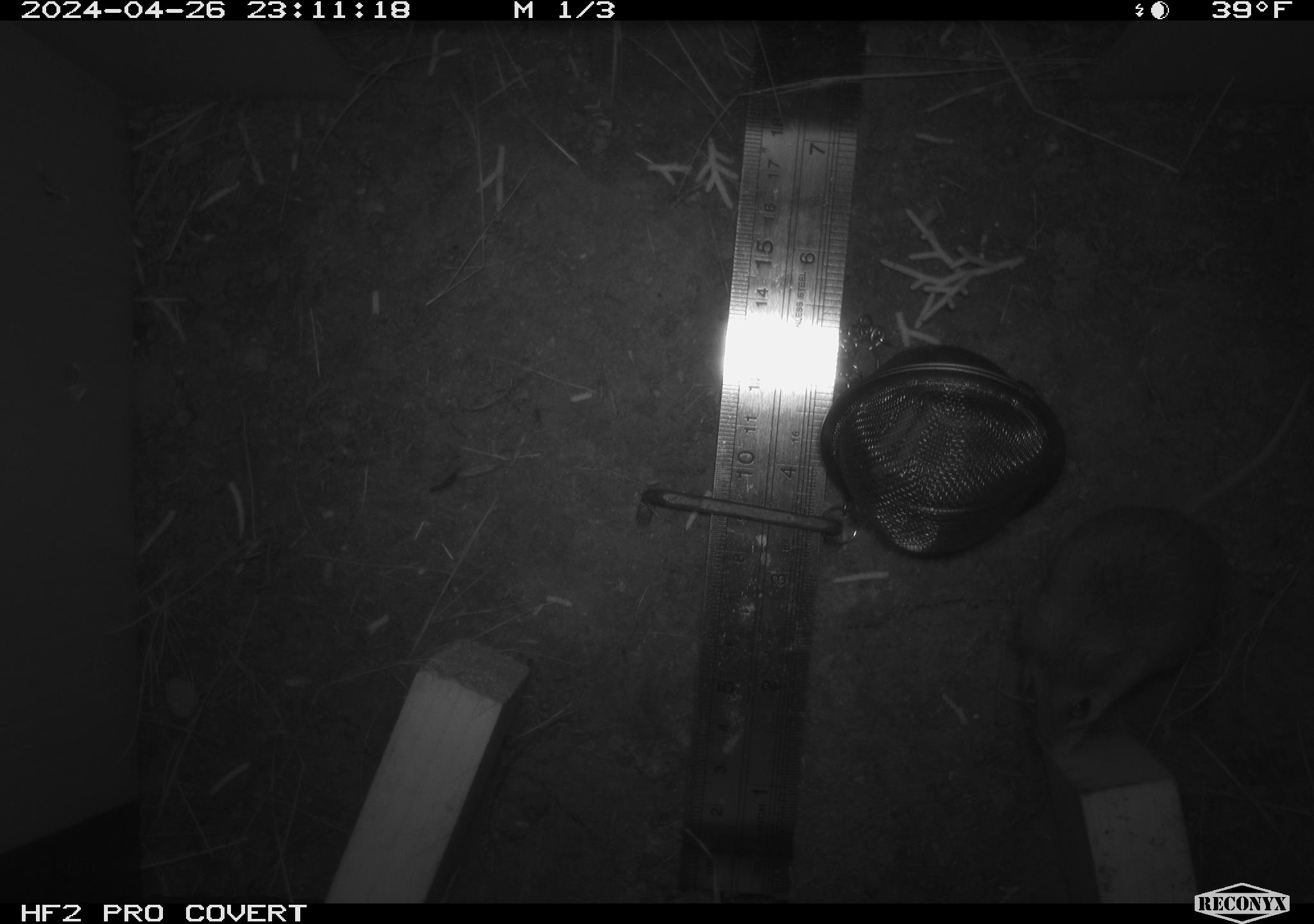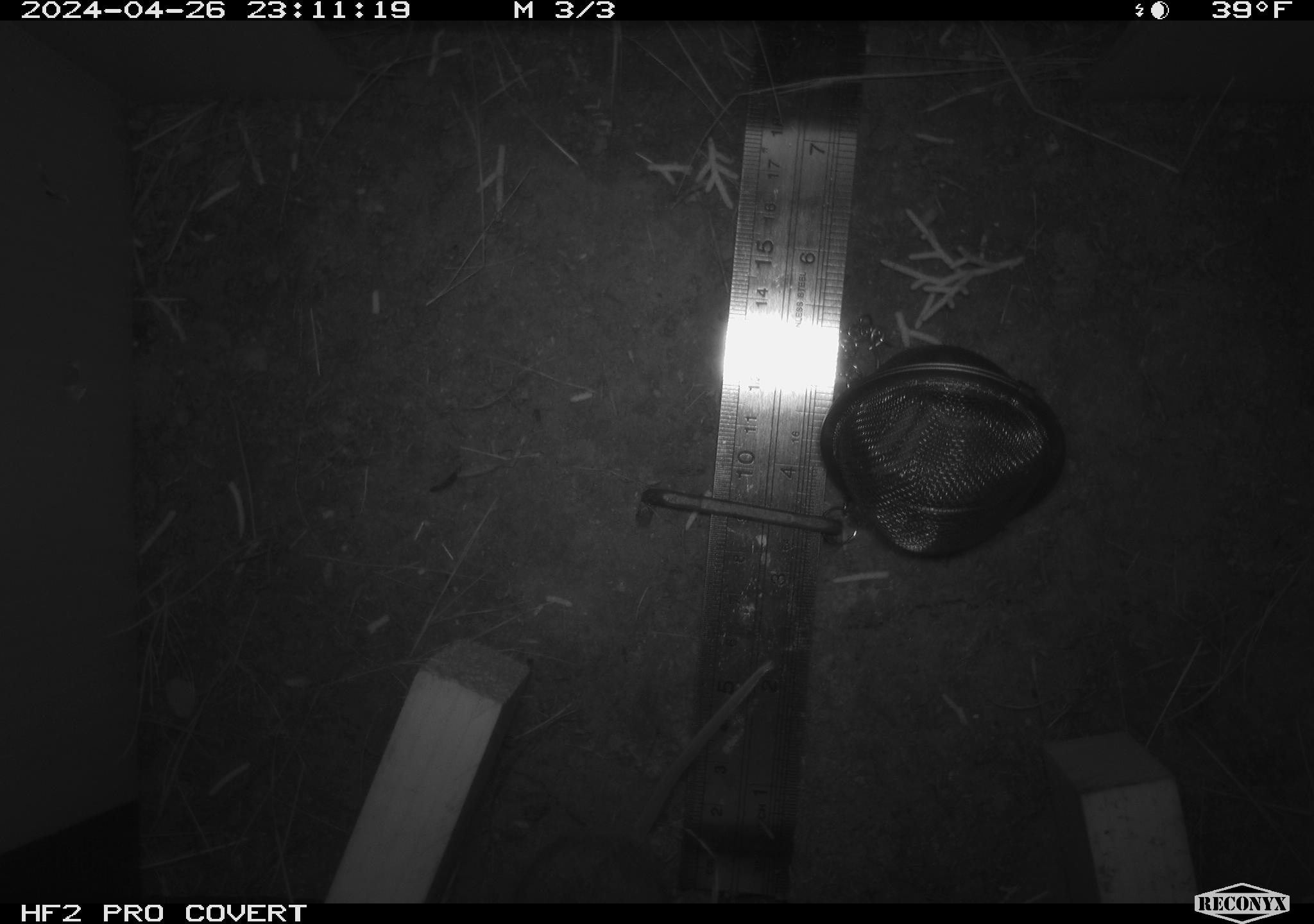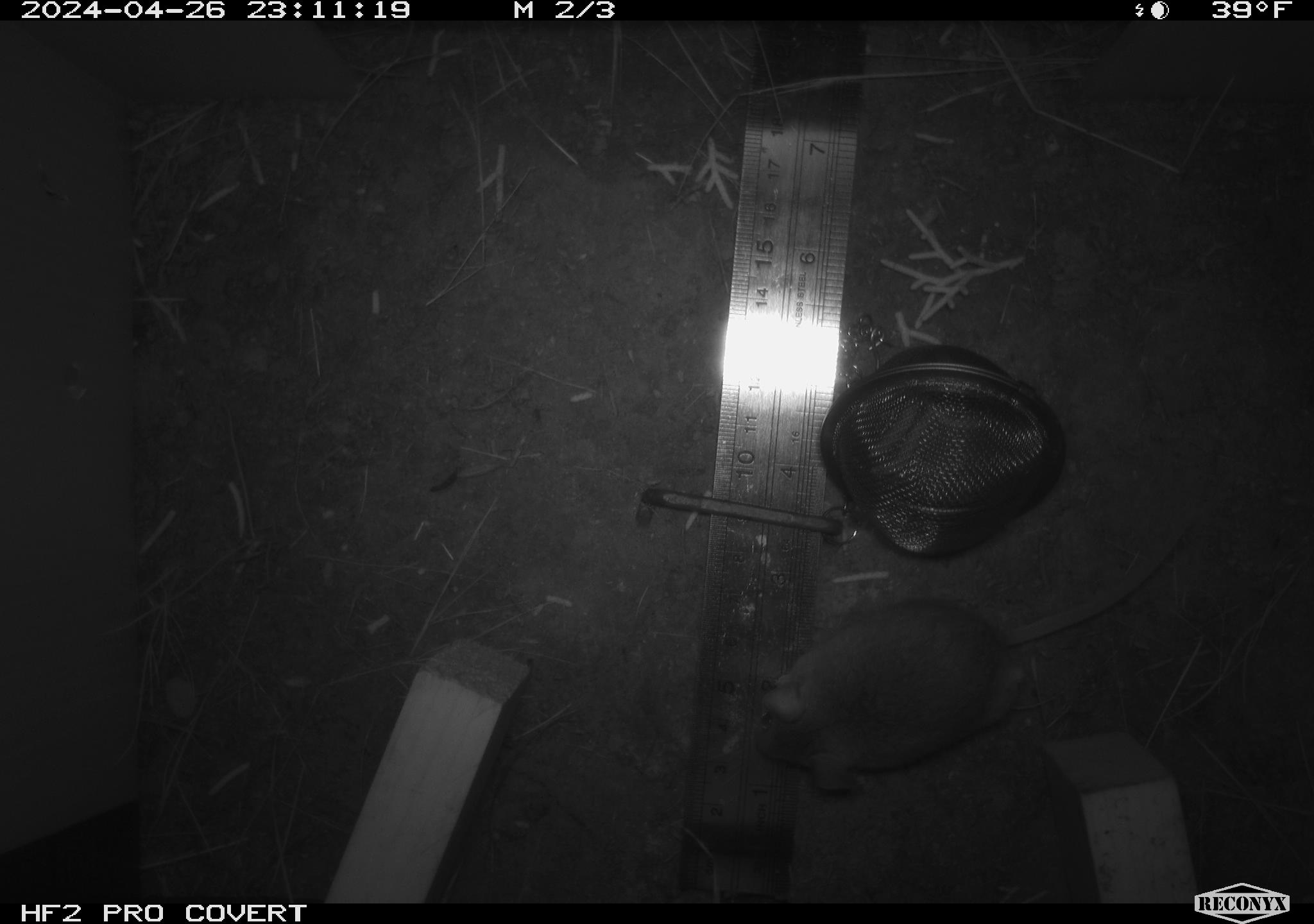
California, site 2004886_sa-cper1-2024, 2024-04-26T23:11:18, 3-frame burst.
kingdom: Animalia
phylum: Chordata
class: Mammalia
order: Rodentia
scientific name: Rodentia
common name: rodent